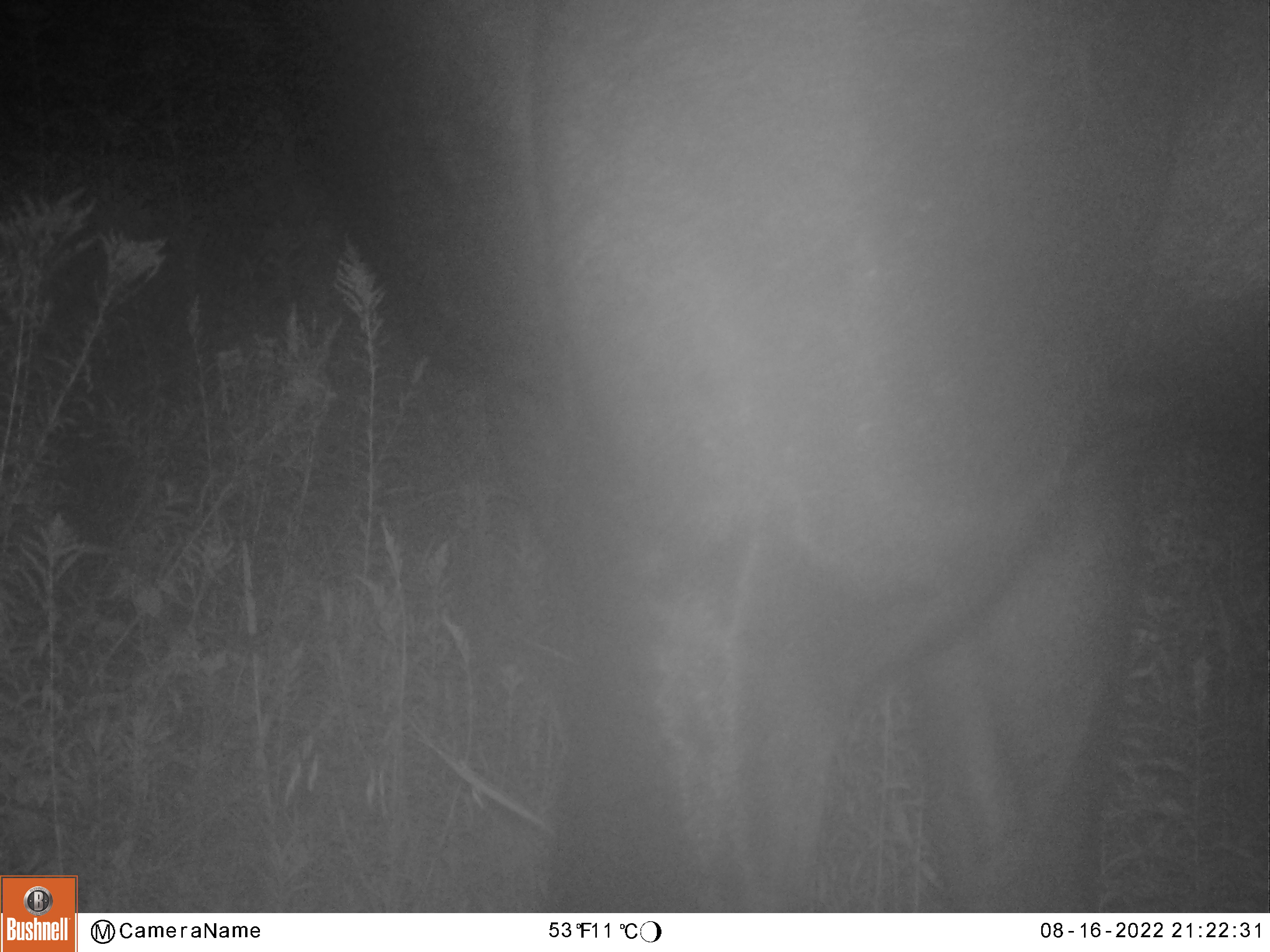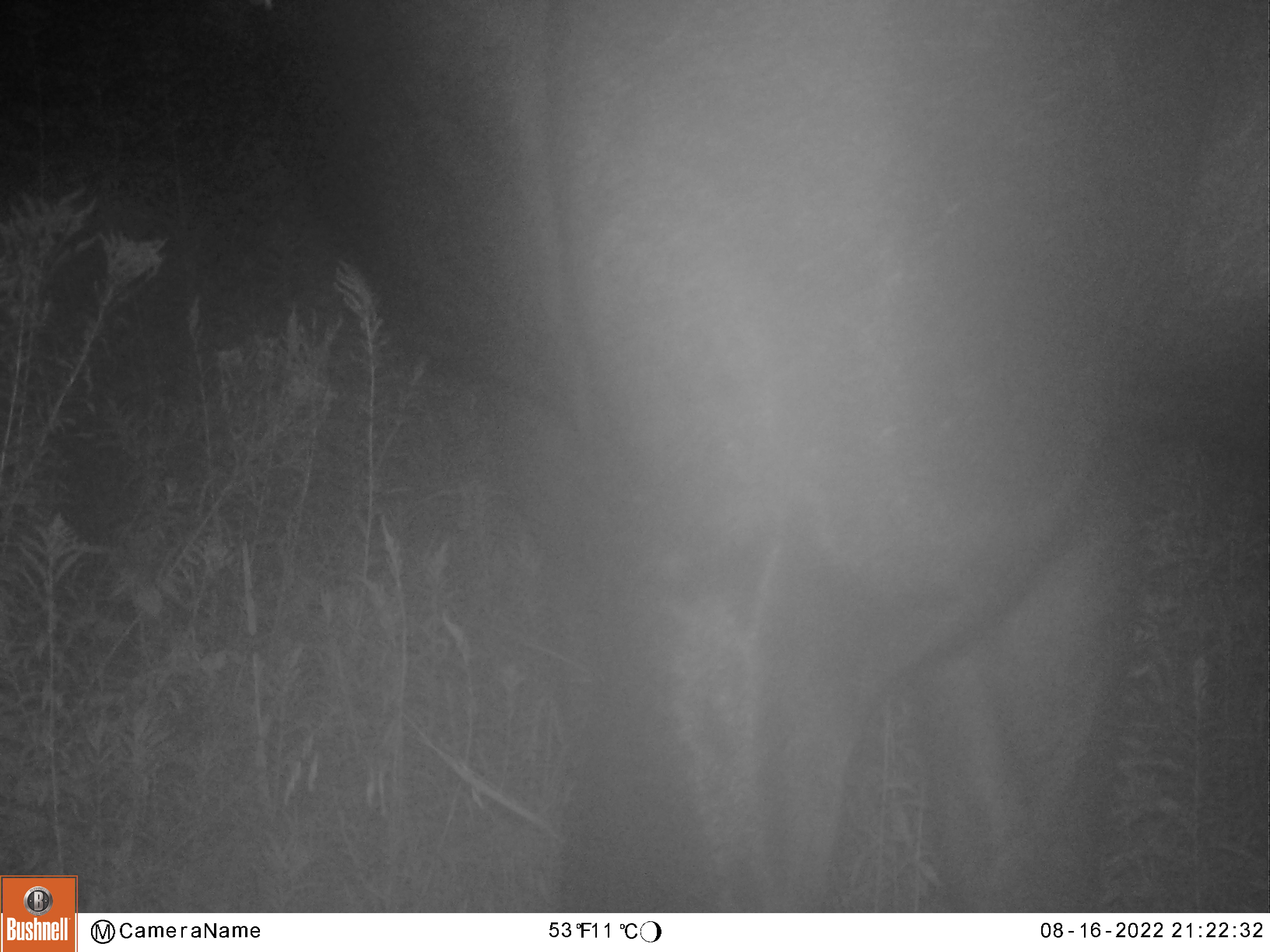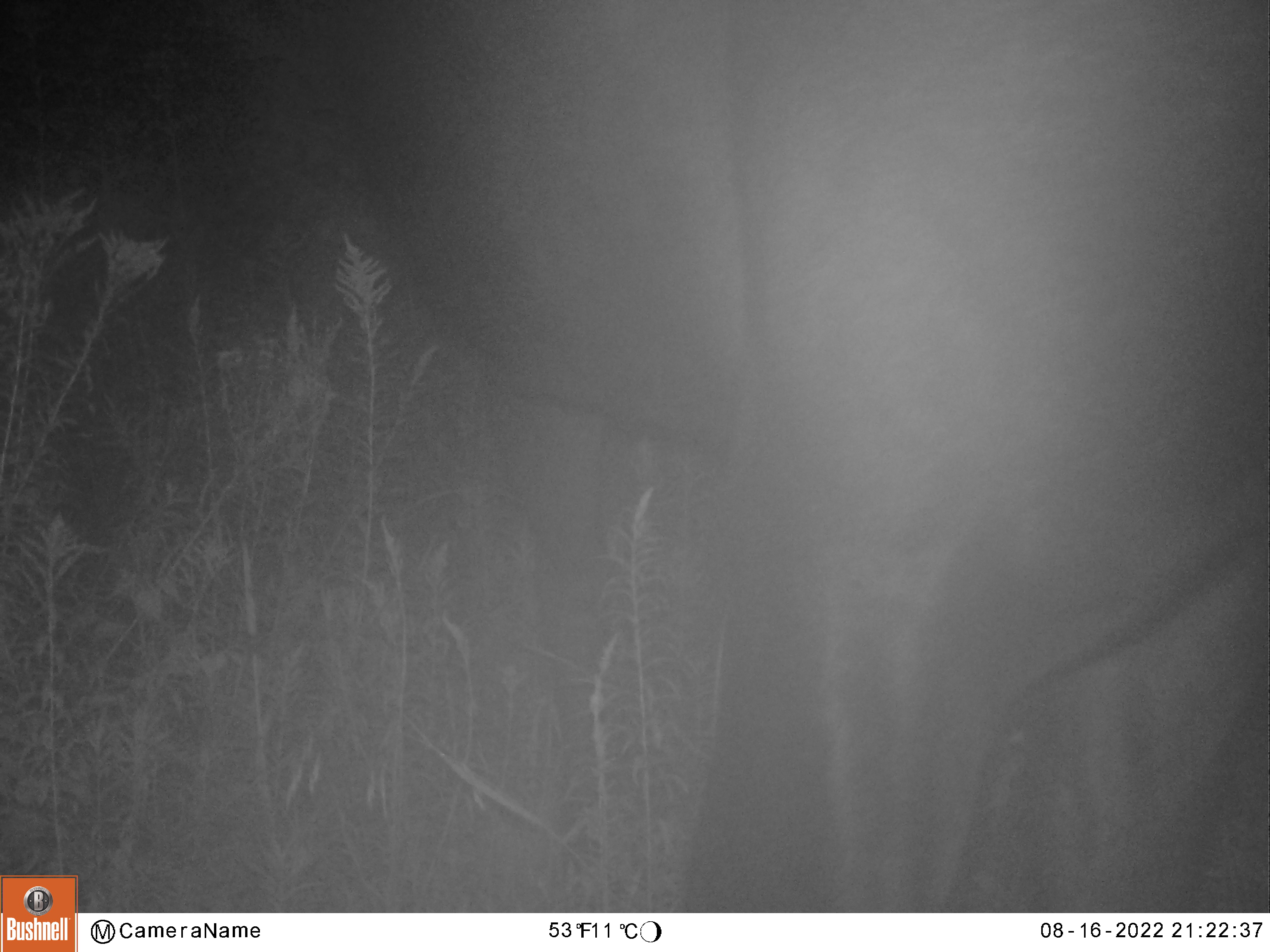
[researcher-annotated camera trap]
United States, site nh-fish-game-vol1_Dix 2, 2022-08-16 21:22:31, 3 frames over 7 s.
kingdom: Animalia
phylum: Chordata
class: Mammalia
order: Artiodactyla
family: Cervidae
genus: Alces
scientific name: Alces alces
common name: moose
Moose (Alces alces).